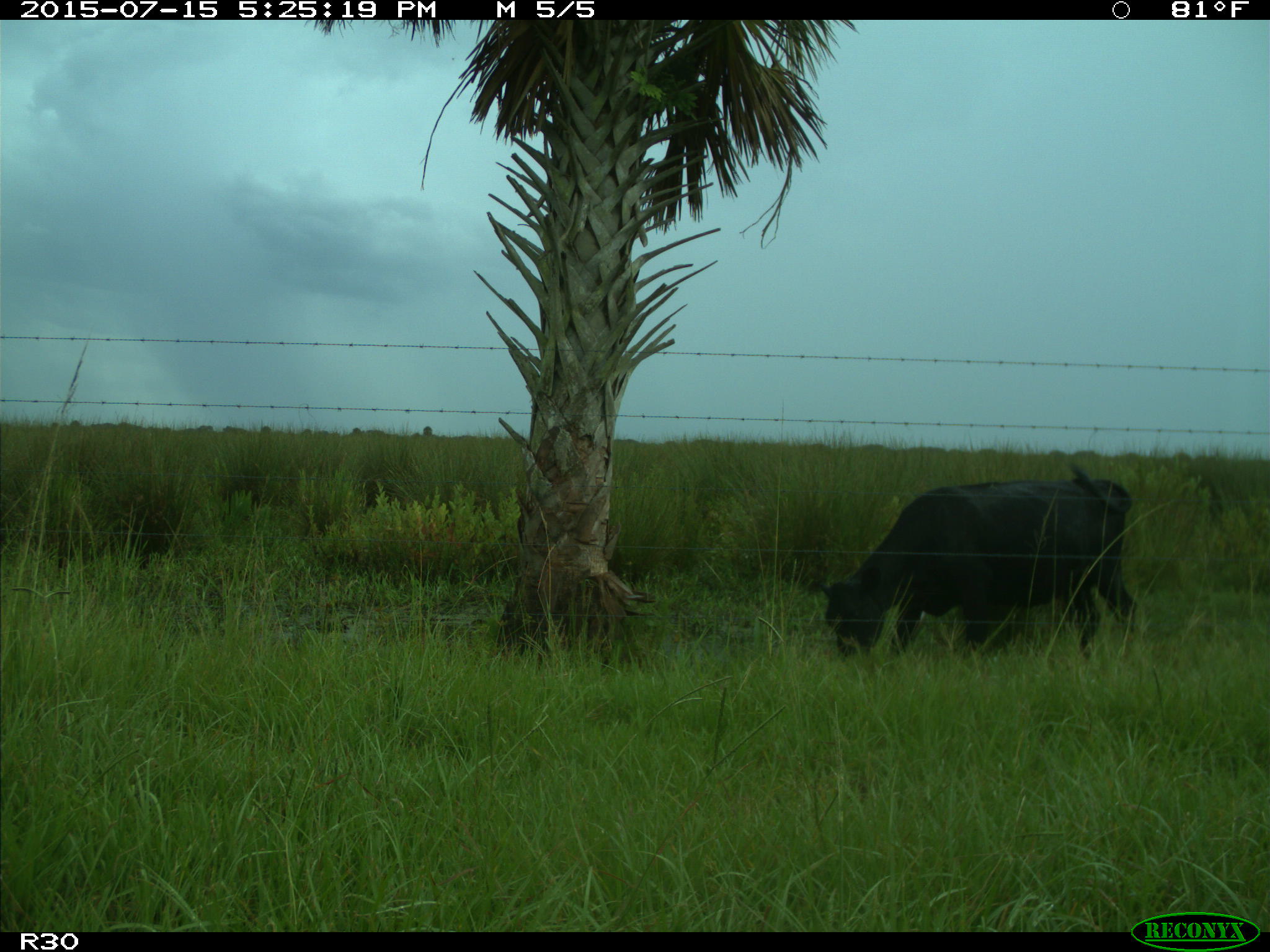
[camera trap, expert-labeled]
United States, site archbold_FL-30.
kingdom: Animalia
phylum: Chordata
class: Mammalia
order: Artiodactyla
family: Bovidae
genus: Bos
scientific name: Bos taurus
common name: domestic cow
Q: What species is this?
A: Bos taurus (domestic cow).